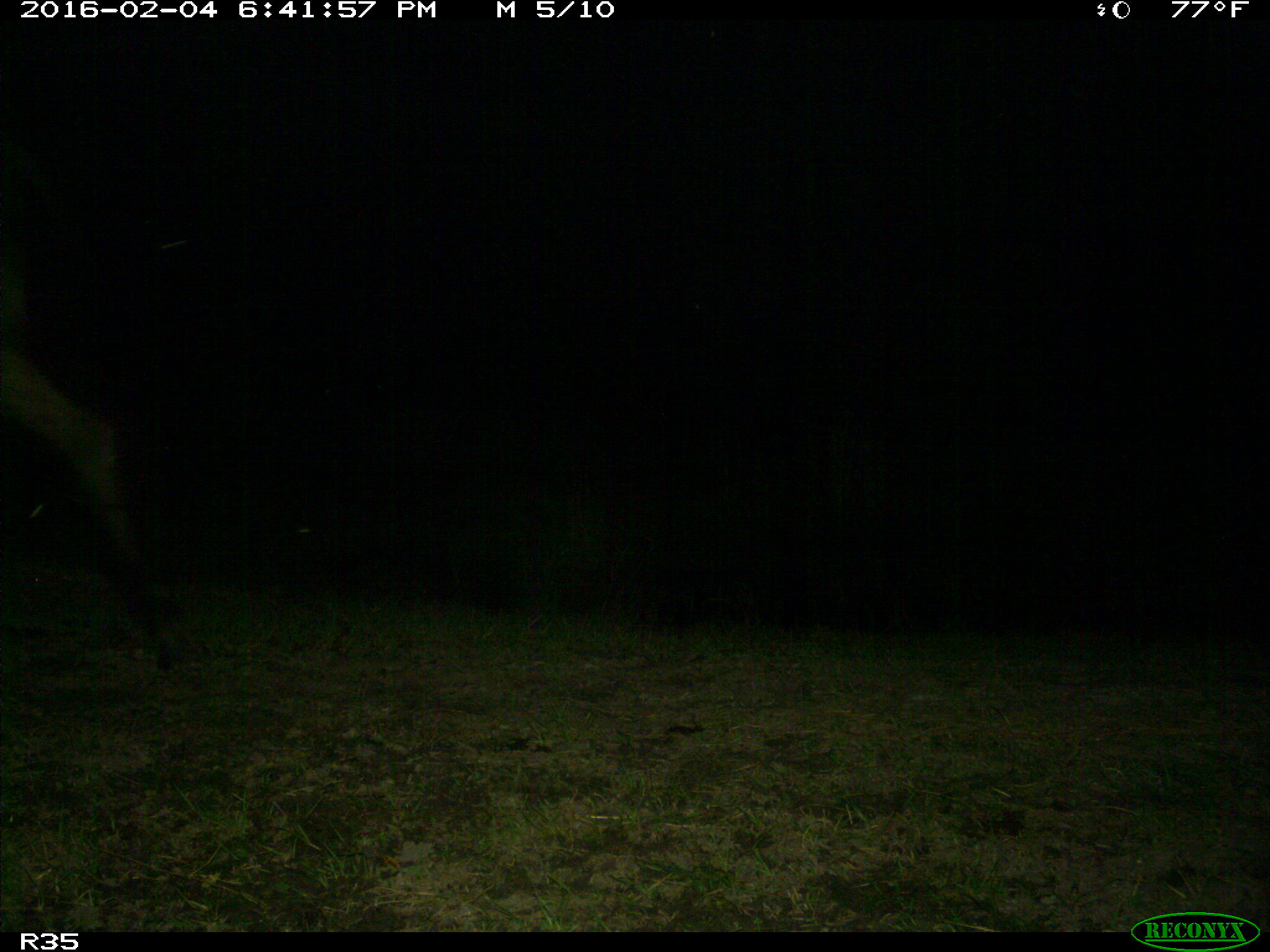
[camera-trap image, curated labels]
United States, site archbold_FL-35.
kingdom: Animalia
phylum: Chordata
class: Mammalia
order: Artiodactyla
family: Bovidae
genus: Bos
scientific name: Bos taurus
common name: domestic cow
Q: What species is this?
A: Bos taurus (domestic cow).